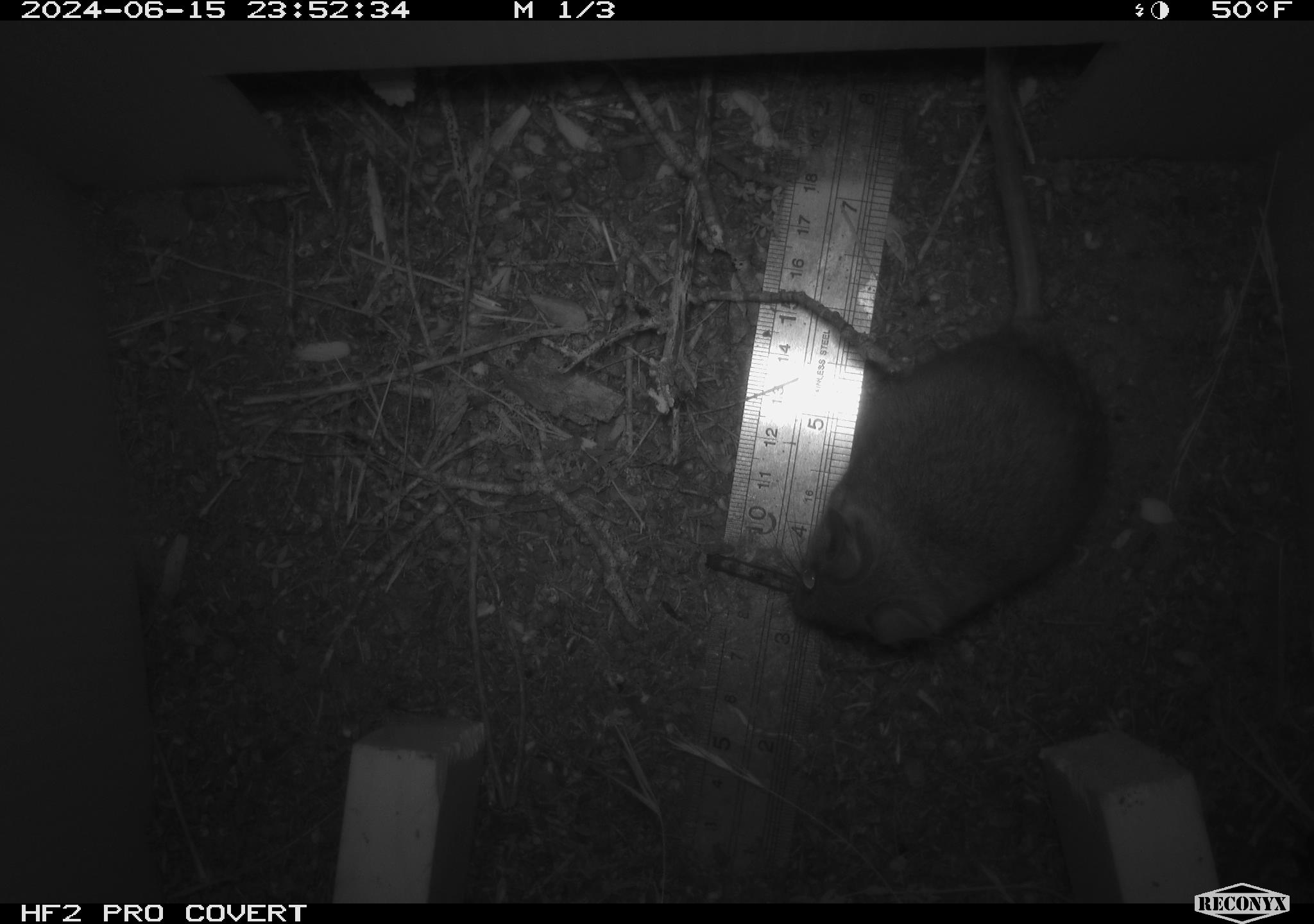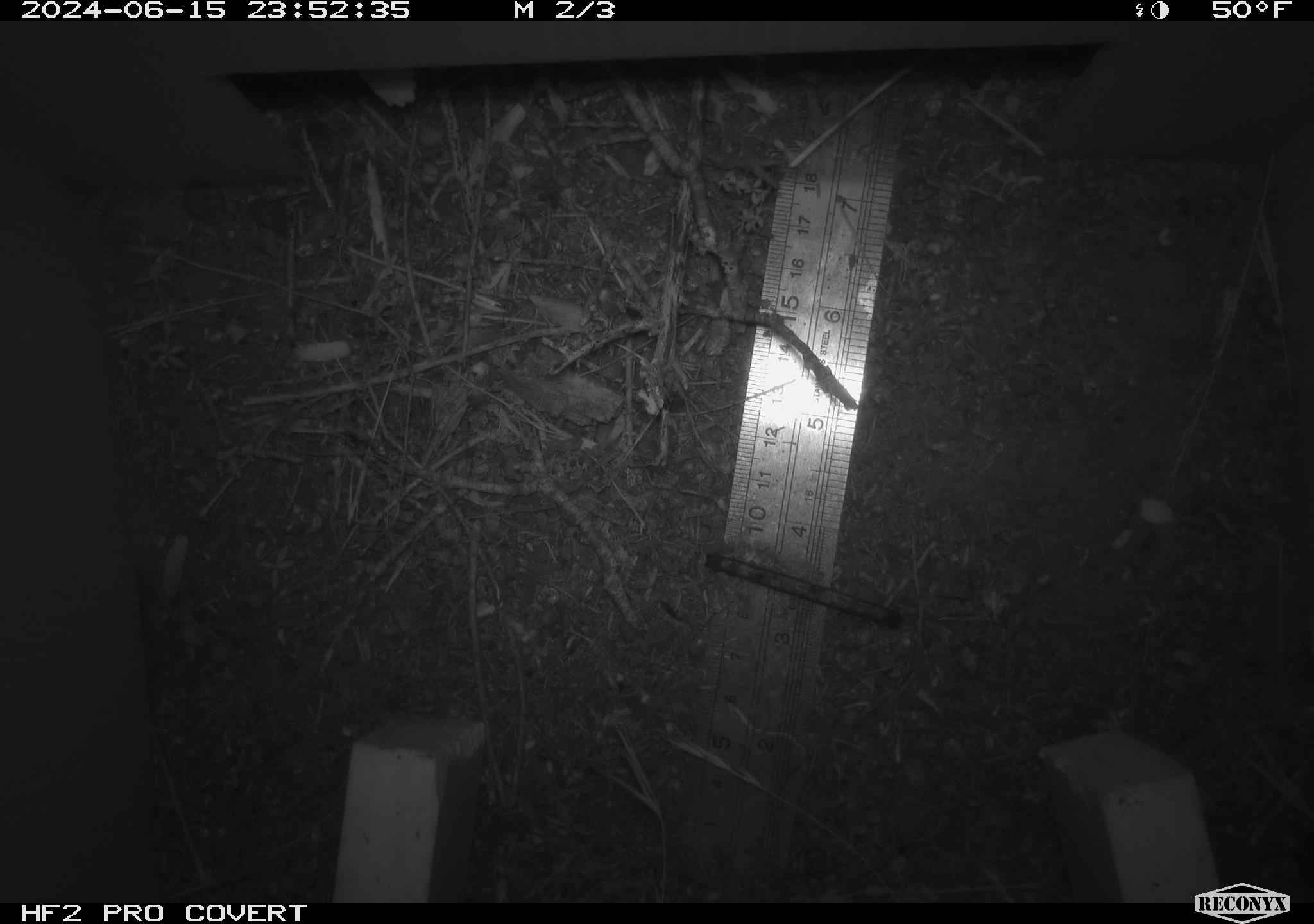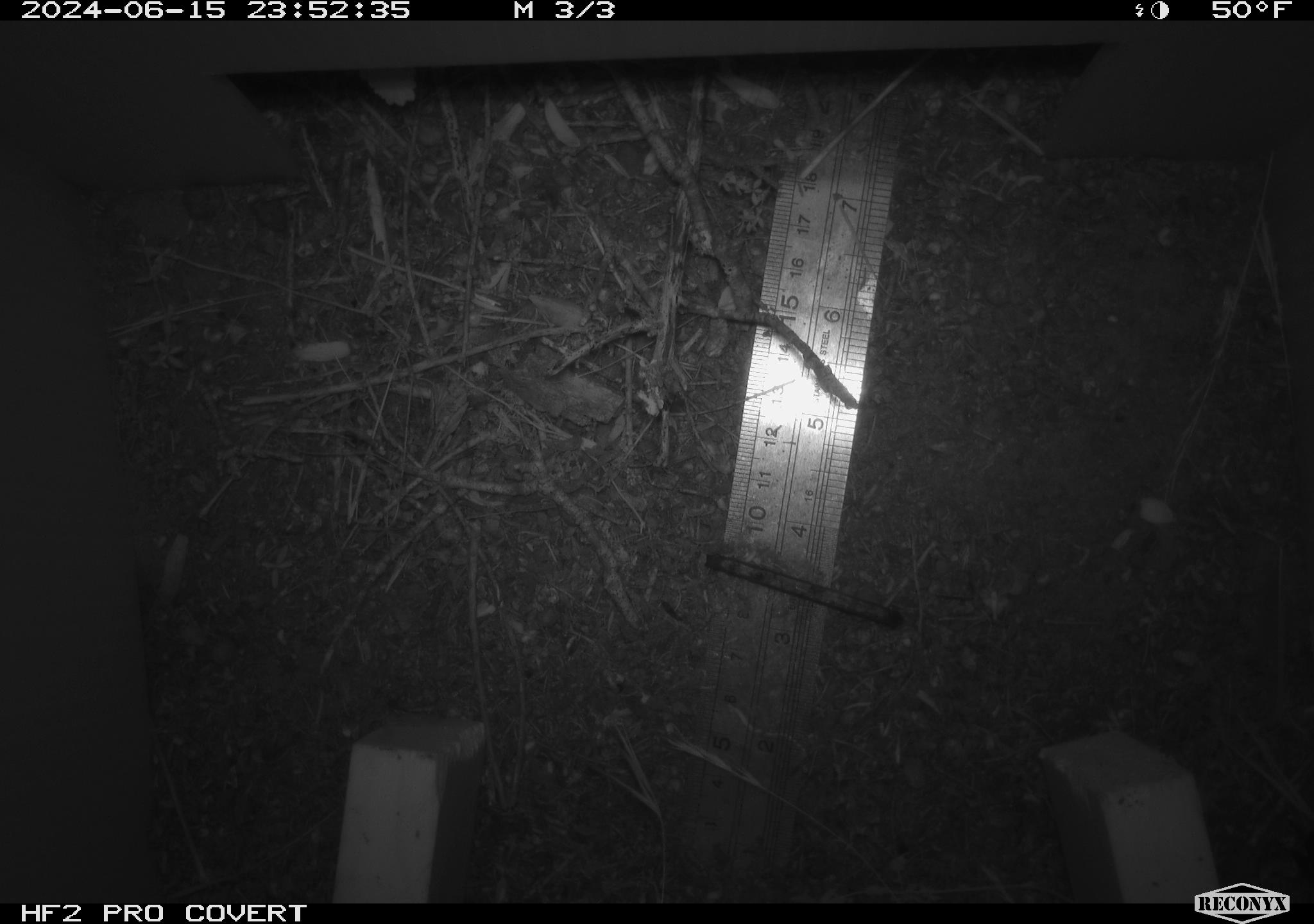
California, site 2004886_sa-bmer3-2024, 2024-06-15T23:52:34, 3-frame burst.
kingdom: Animalia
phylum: Chordata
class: Mammalia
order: Rodentia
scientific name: Rodentia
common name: mouse species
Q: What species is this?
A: Mouse species (Rodentia).